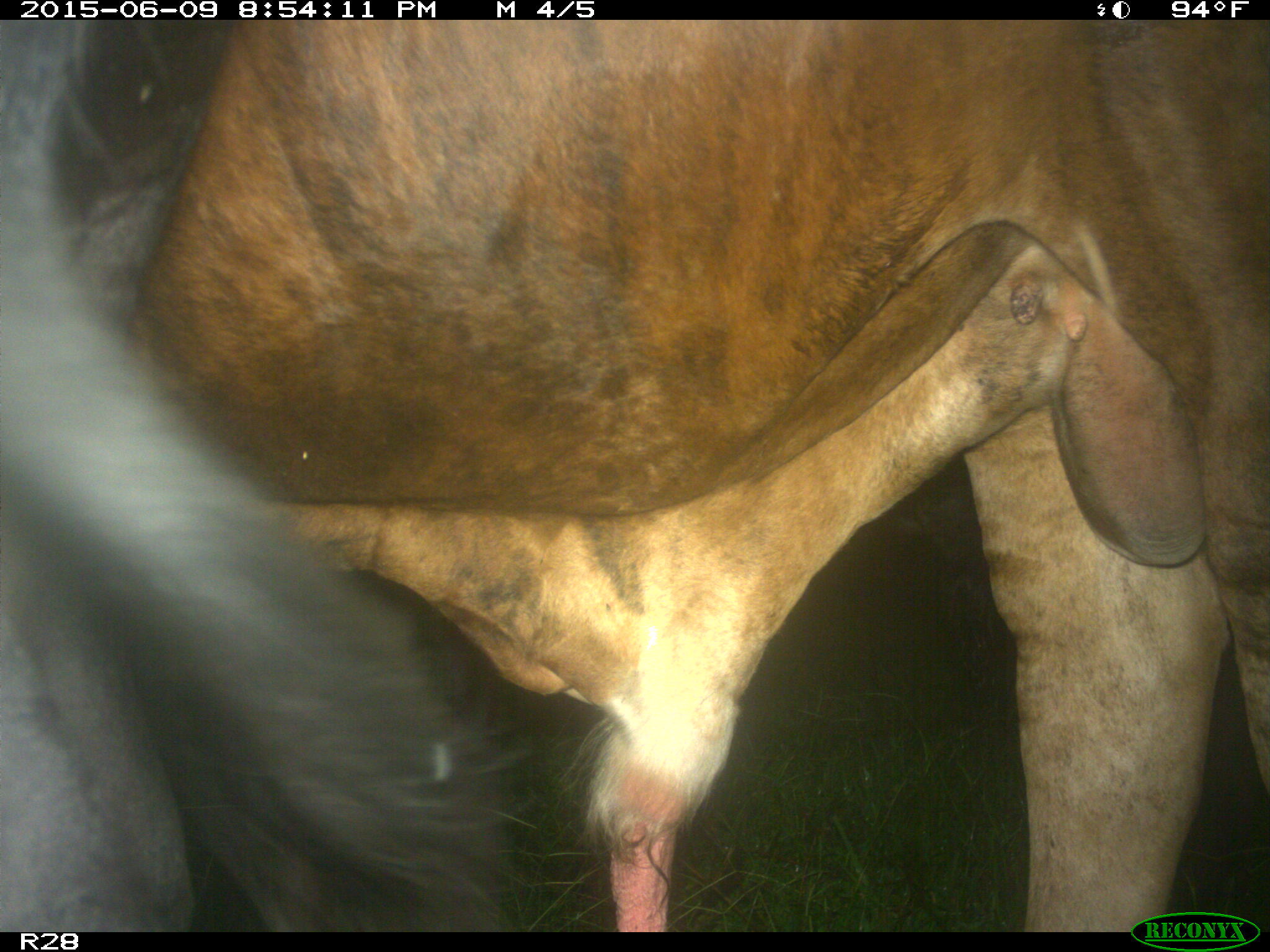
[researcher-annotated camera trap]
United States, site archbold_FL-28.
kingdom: Animalia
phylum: Chordata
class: Mammalia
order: Artiodactyla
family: Bovidae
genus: Bos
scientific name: Bos taurus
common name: domestic cow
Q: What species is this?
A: Bos taurus (domestic cow).